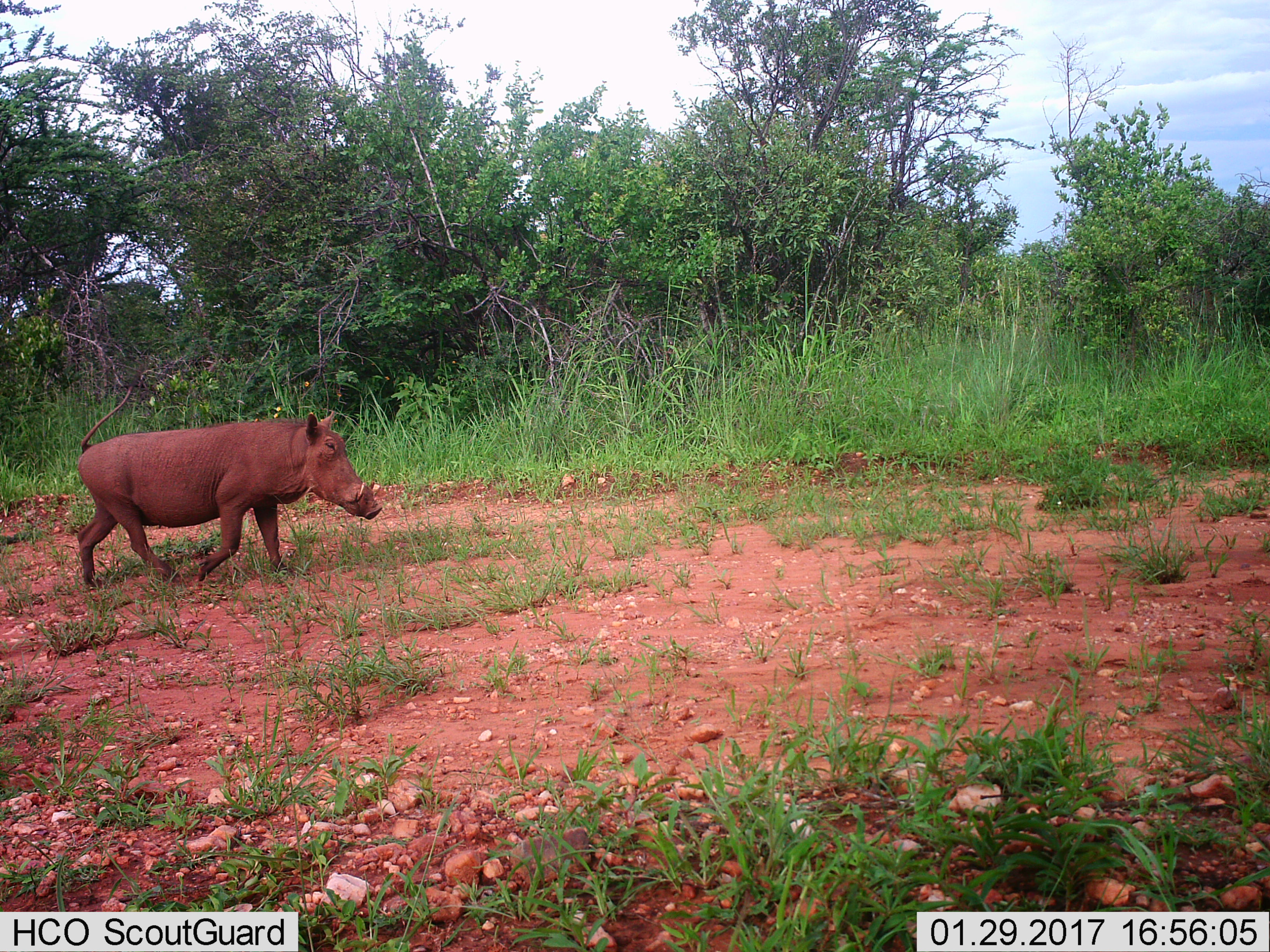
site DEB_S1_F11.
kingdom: Animalia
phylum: Chordata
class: Mammalia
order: Artiodactyla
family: Suidae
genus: Phacochoerus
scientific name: Phacochoerus africanus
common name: warthog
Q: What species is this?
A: Warthog (Phacochoerus africanus).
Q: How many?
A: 1.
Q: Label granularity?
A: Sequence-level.